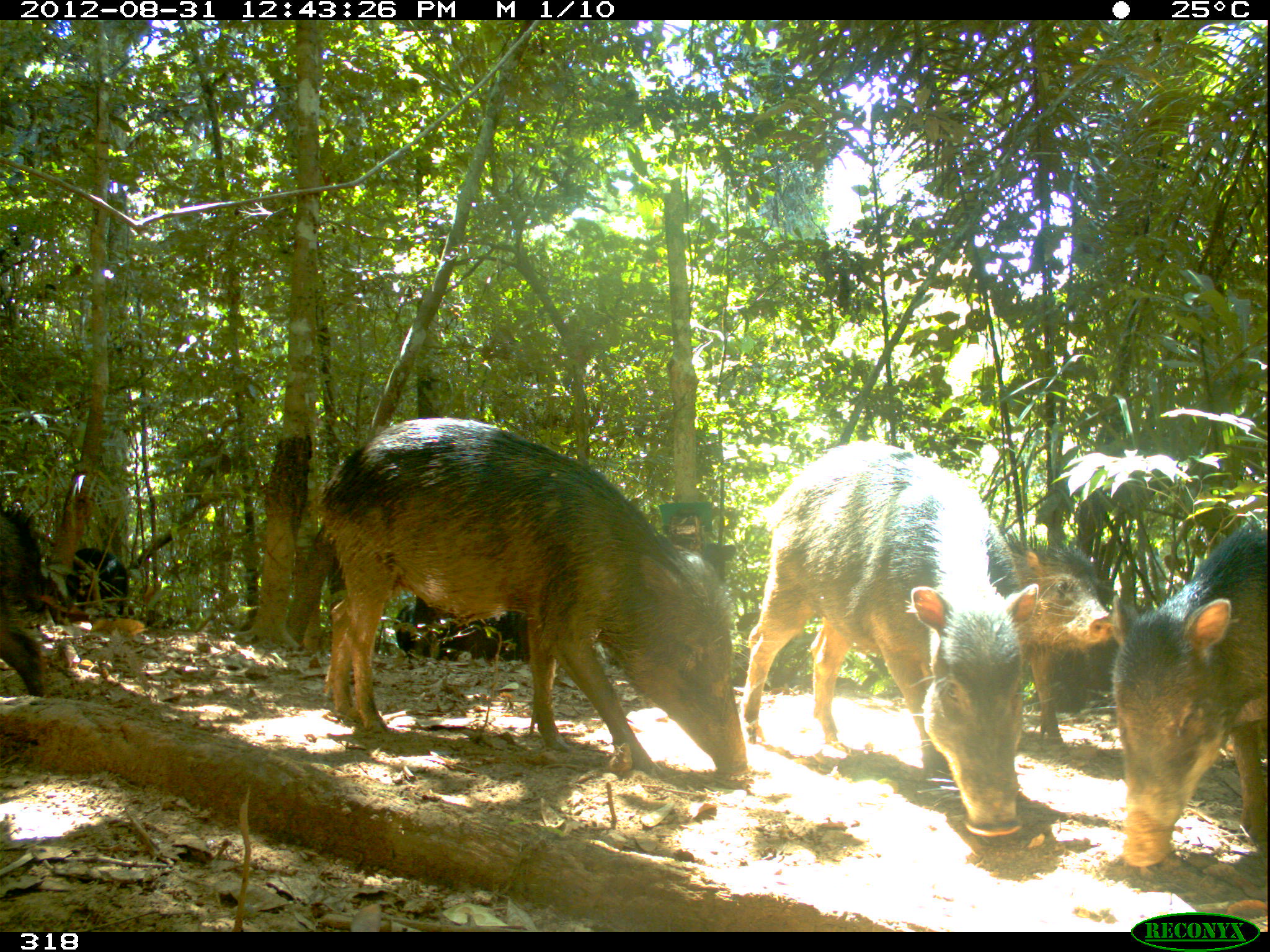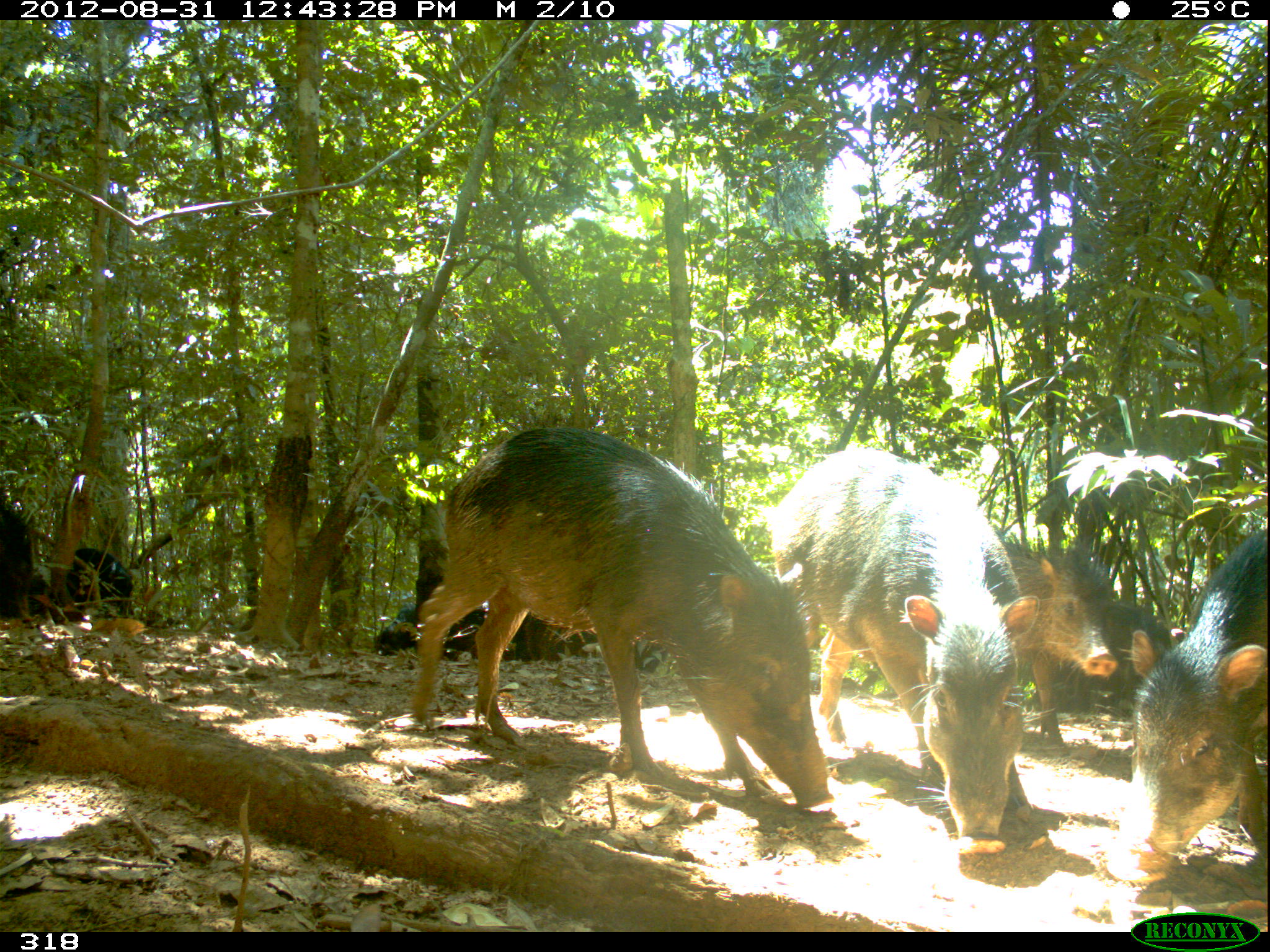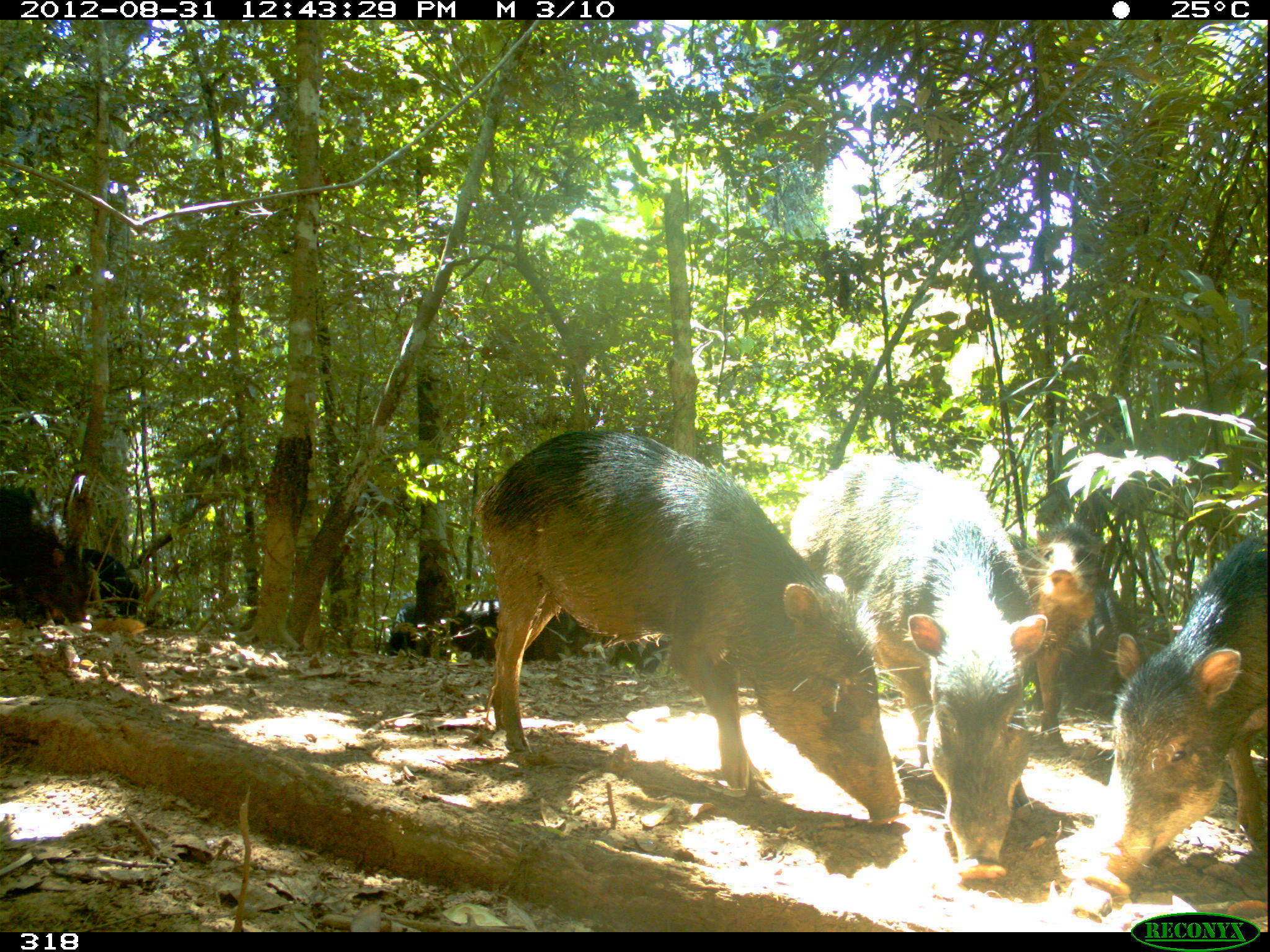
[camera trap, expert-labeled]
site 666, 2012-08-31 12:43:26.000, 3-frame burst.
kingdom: Animalia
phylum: Chordata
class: Mammalia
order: Artiodactyla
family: Tayassuidae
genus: Tayassu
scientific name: Tayassu pecari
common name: white-lipped peccary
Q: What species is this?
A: Tayassu pecari (white-lipped peccary).